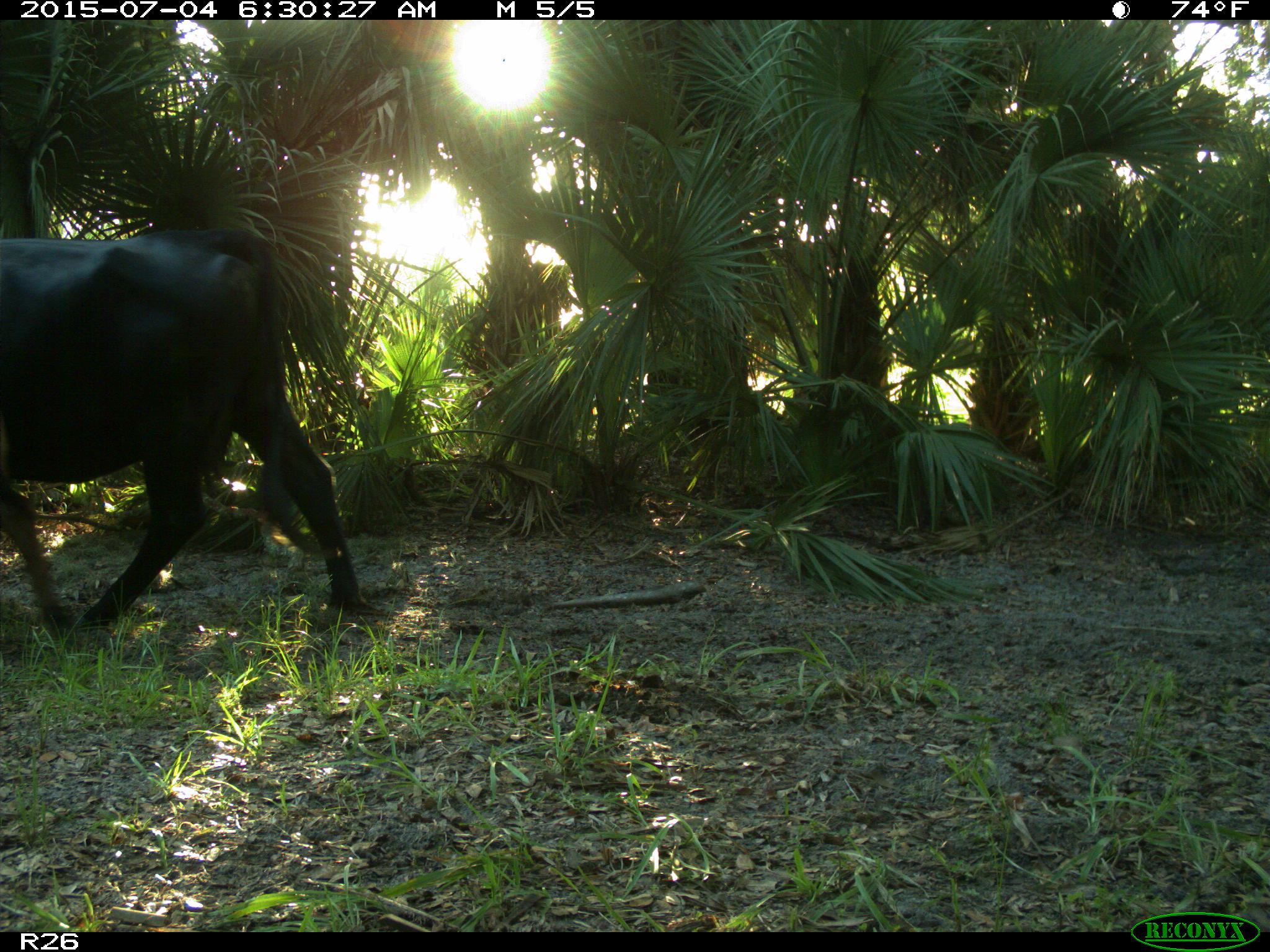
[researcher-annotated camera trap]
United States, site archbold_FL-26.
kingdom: Animalia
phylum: Chordata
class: Mammalia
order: Artiodactyla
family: Bovidae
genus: Bos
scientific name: Bos taurus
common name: domestic cow